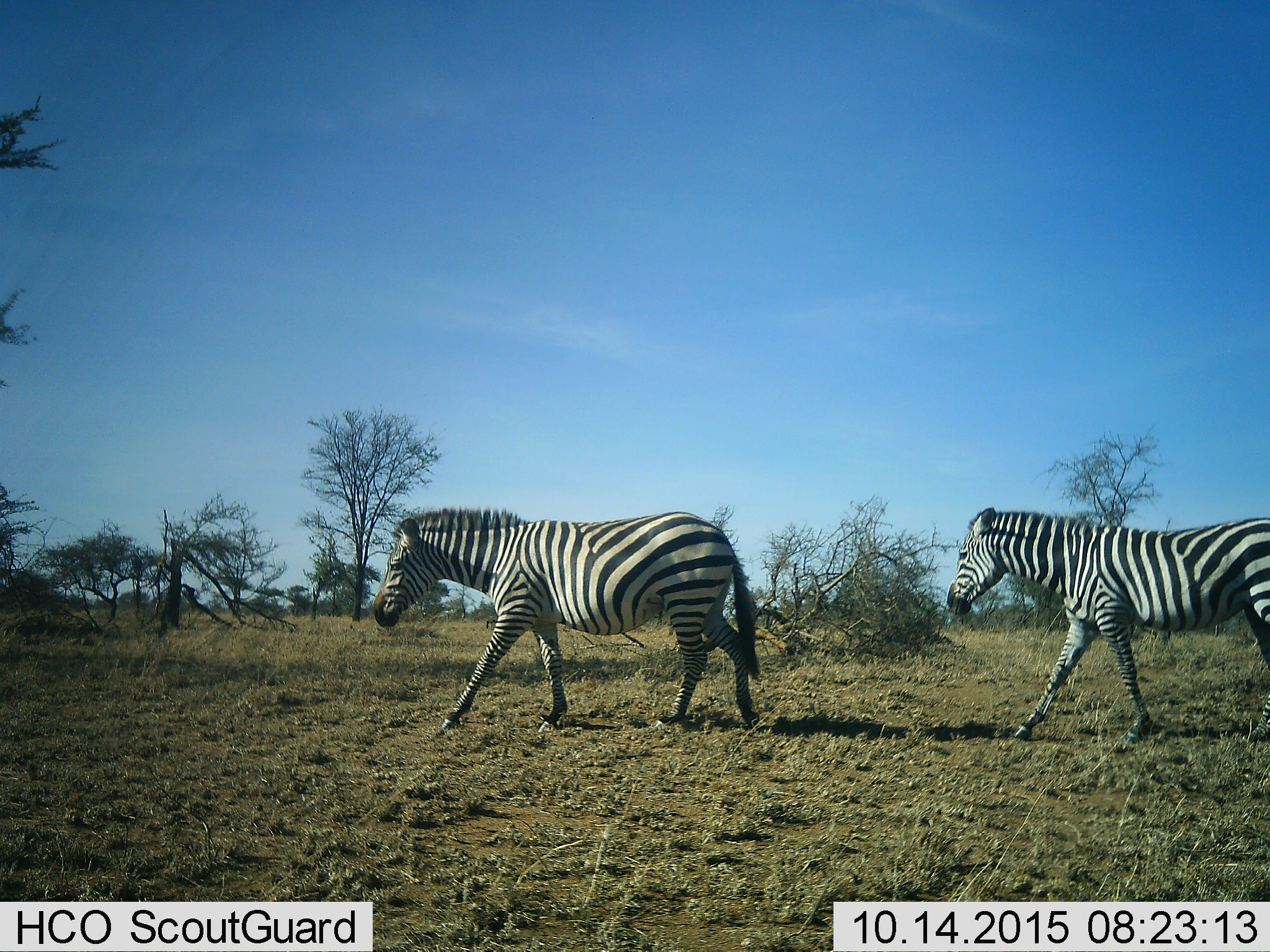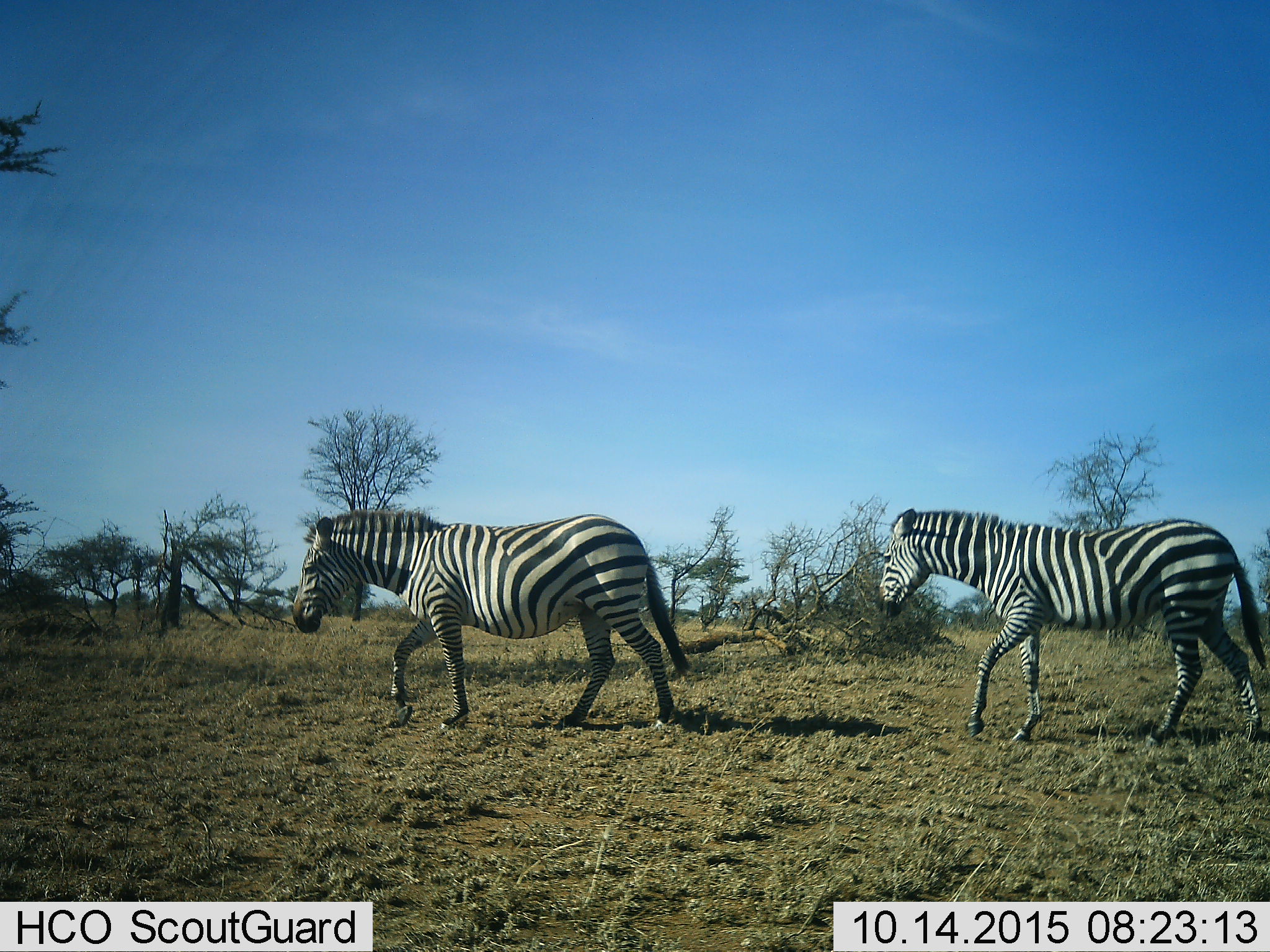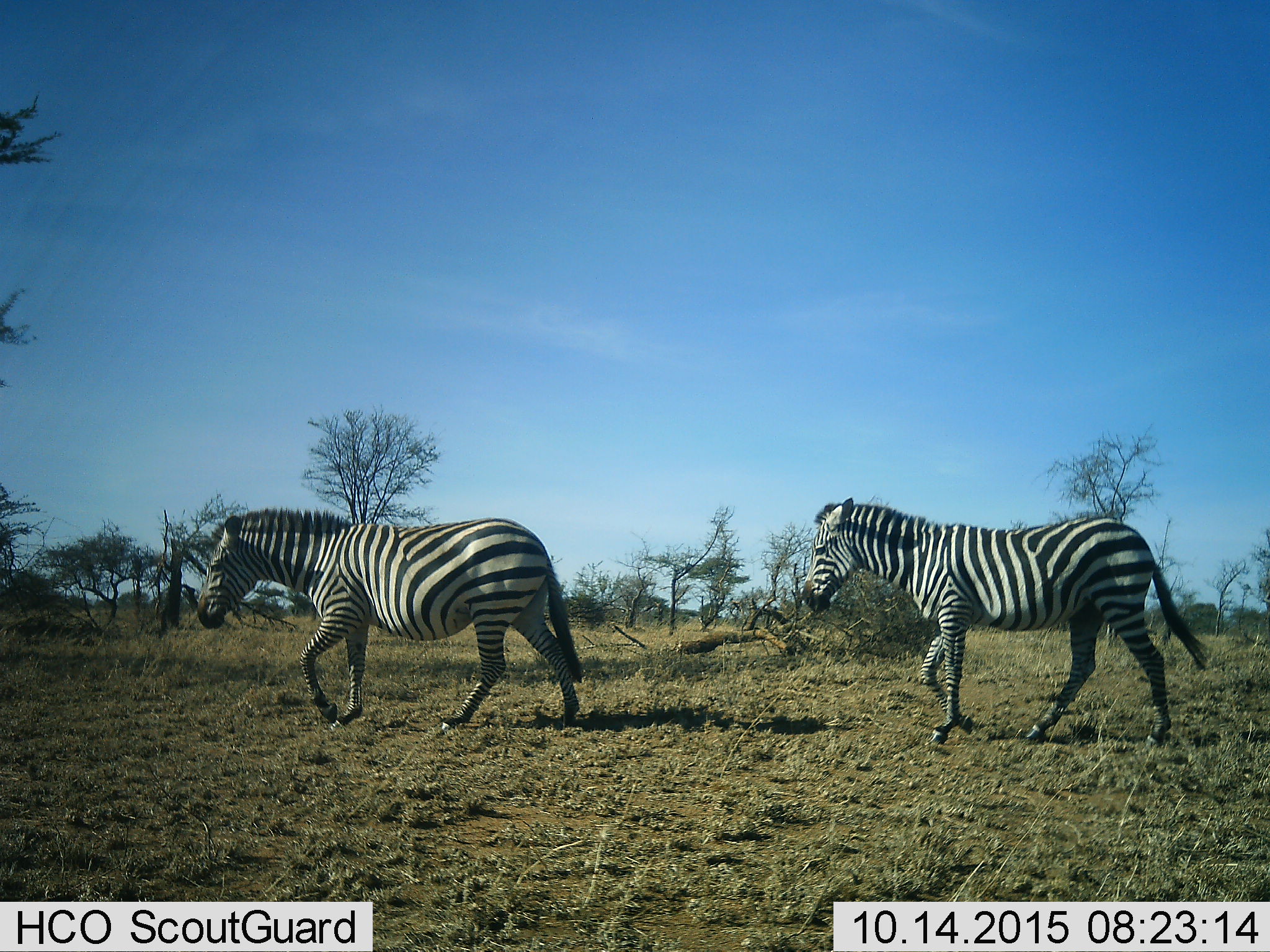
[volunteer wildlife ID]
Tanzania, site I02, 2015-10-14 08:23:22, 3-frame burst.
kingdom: Animalia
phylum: Chordata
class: Mammalia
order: Perissodactyla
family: Equidae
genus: Equus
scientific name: Equus quagga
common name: plains zebra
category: zebra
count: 2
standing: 0%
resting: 0%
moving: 100%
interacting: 0%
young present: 0%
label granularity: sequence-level